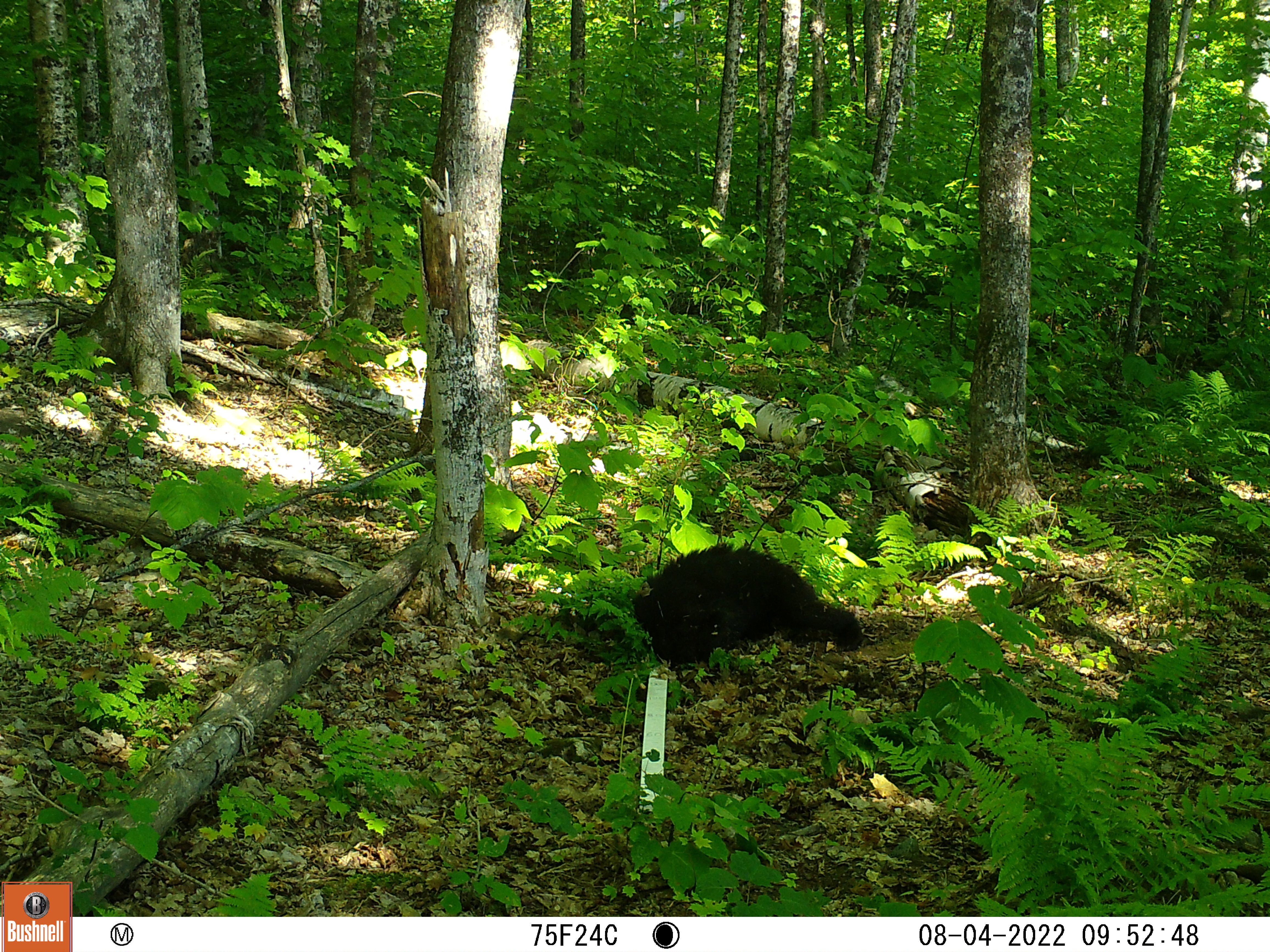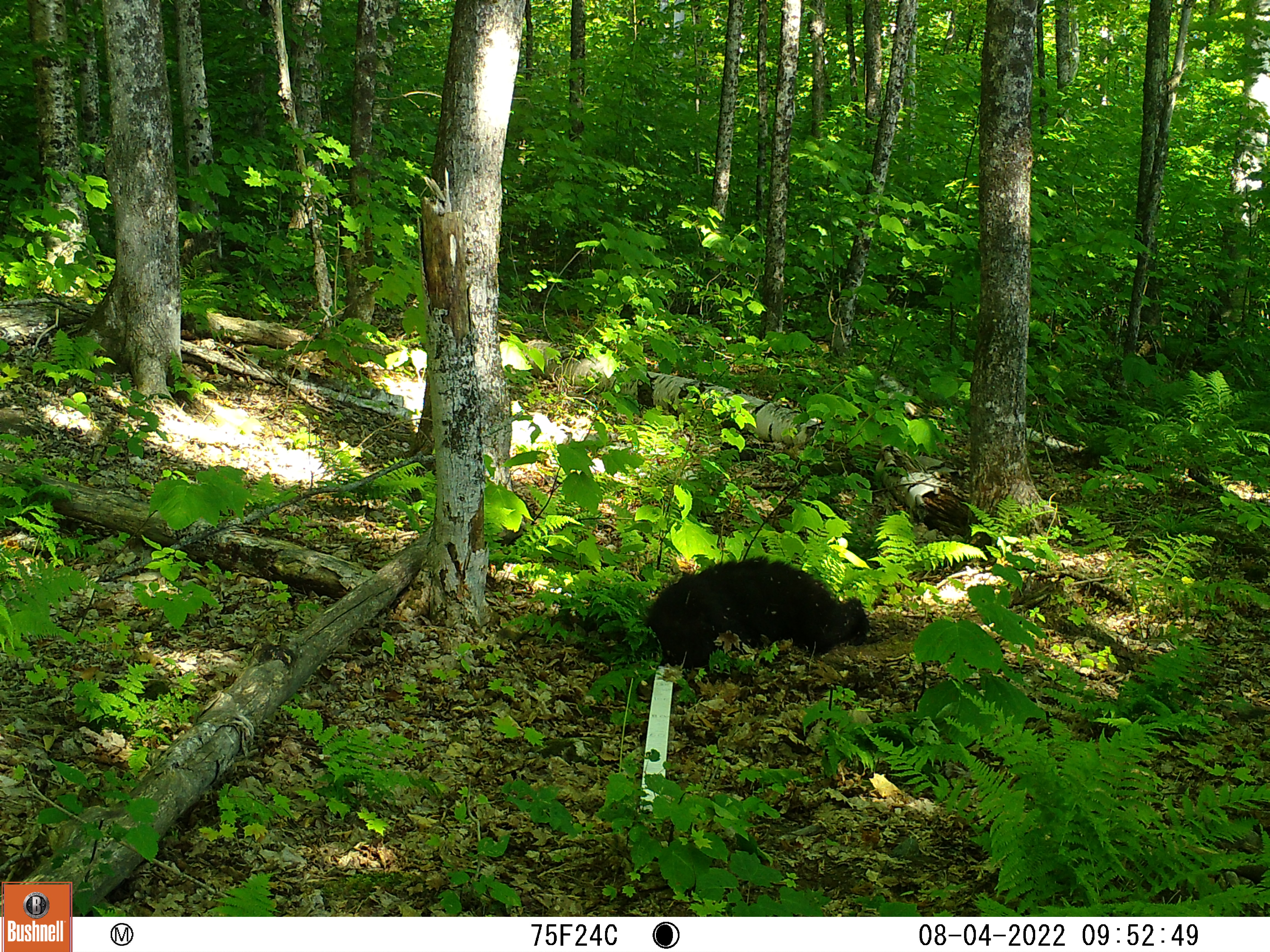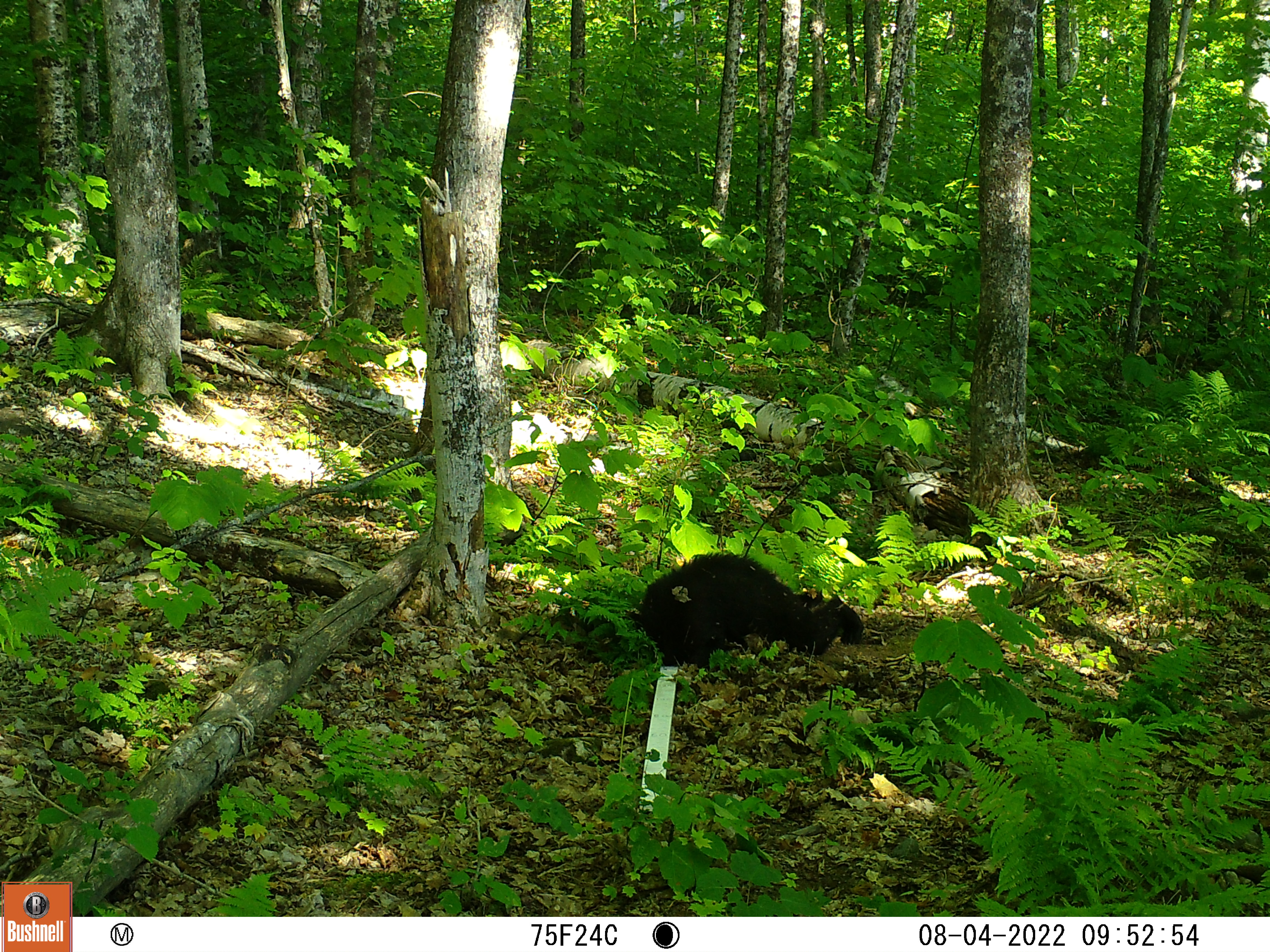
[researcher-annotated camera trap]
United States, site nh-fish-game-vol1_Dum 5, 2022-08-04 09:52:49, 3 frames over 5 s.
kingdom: Animalia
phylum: Chordata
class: Mammalia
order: Carnivora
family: Ursidae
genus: Ursus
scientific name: Ursus americanus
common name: black bear